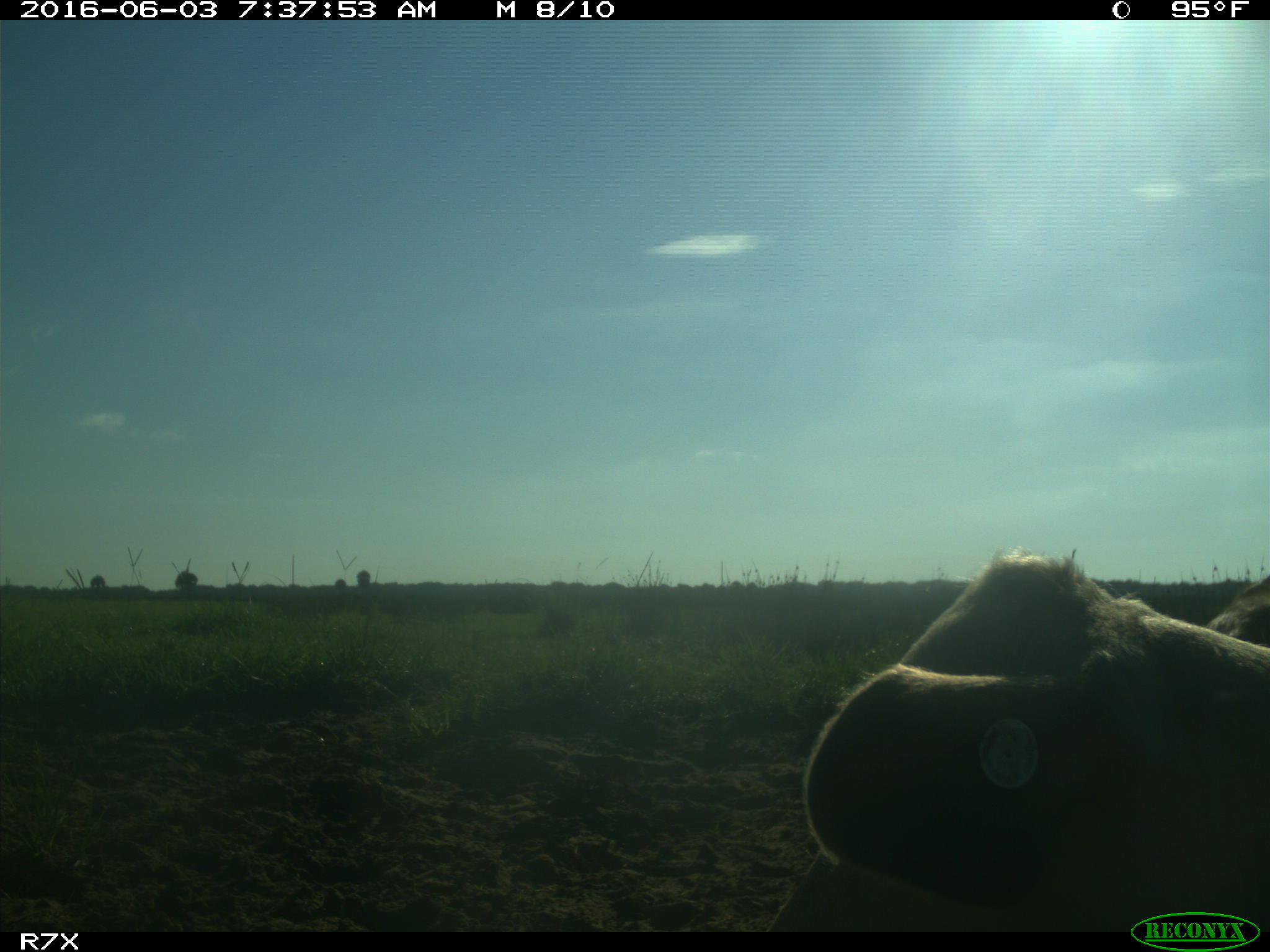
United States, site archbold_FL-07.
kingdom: Animalia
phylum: Chordata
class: Mammalia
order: Artiodactyla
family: Bovidae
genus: Bos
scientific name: Bos taurus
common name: domestic cow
Bos taurus (domestic cow).